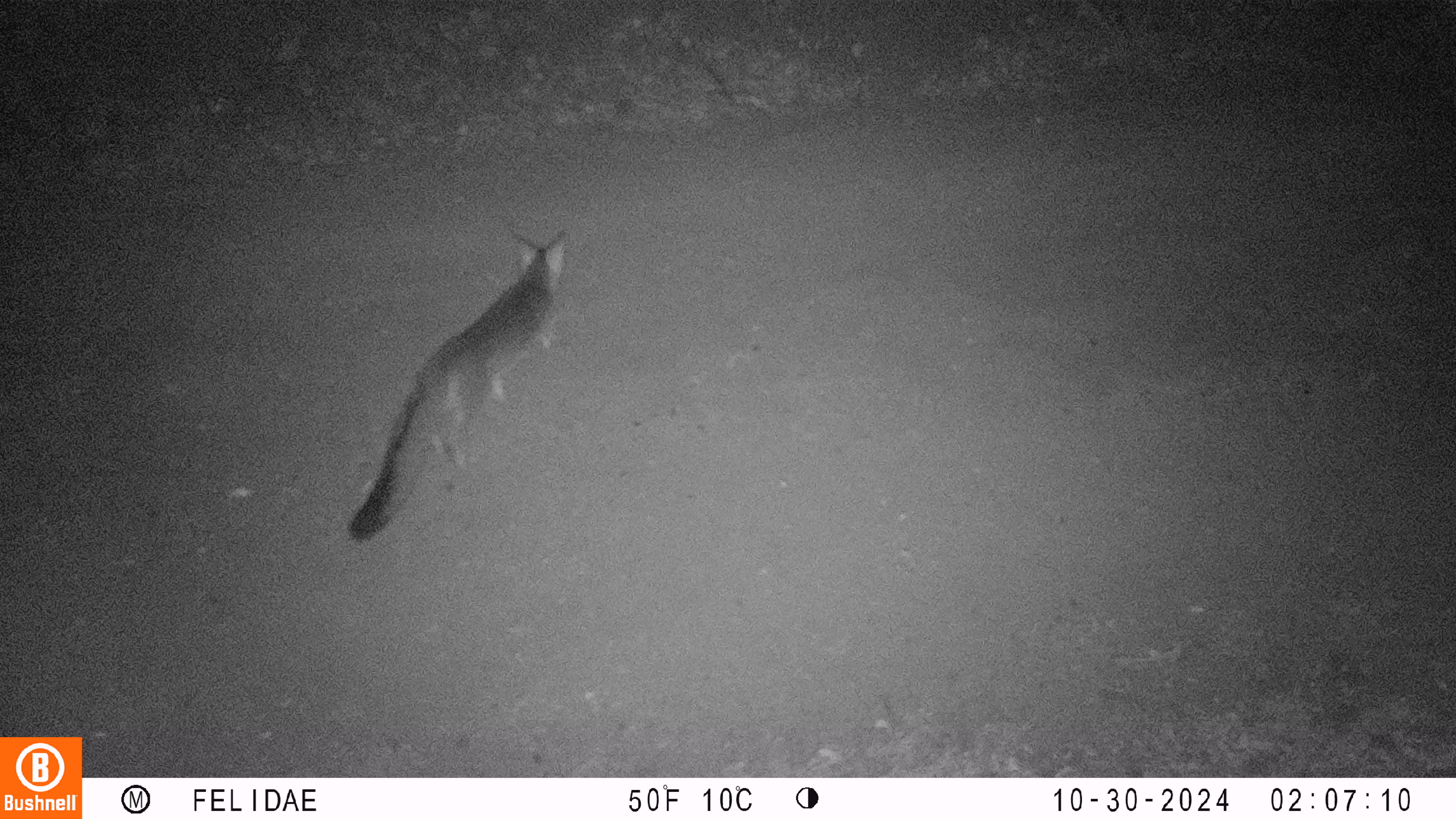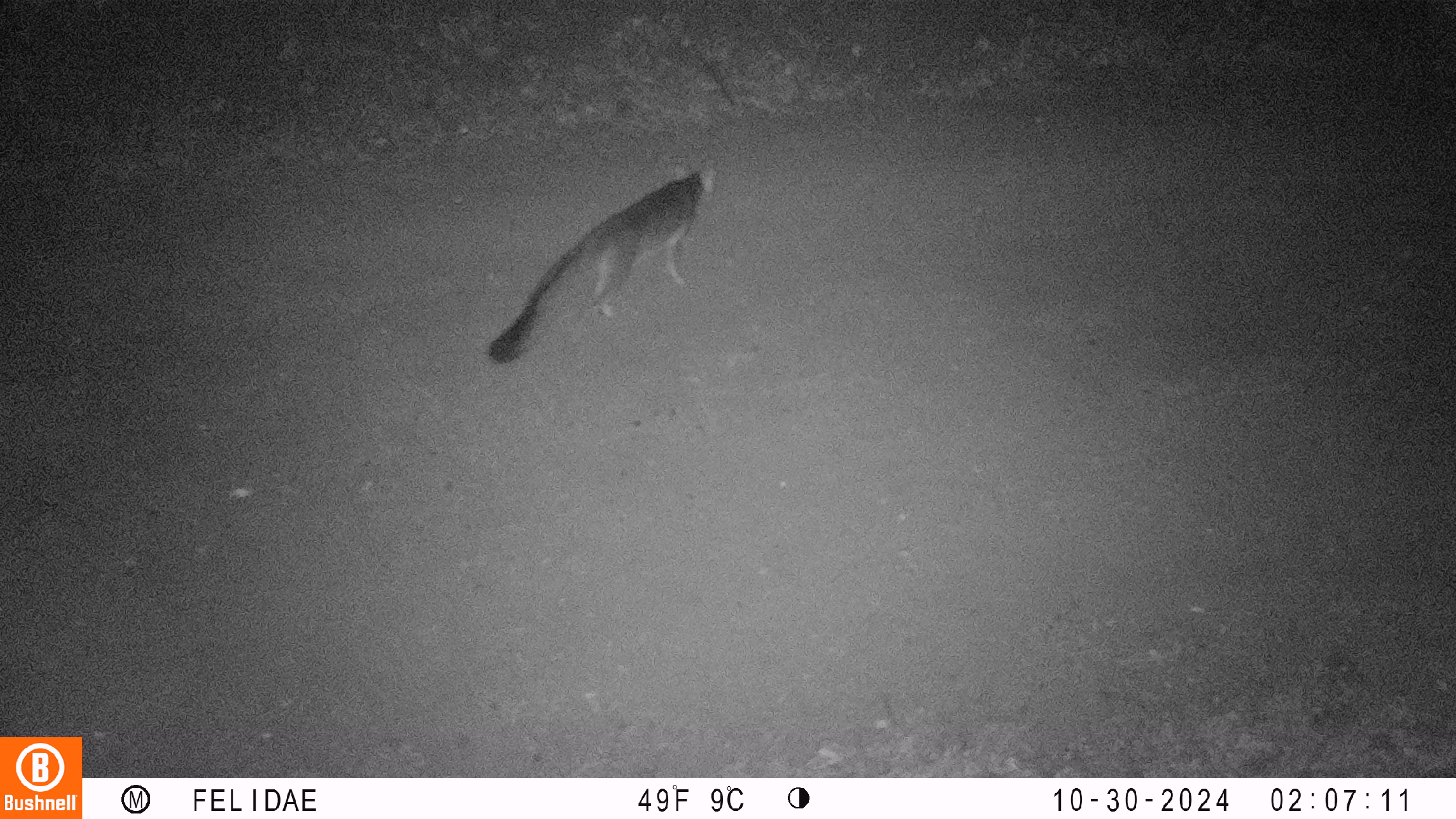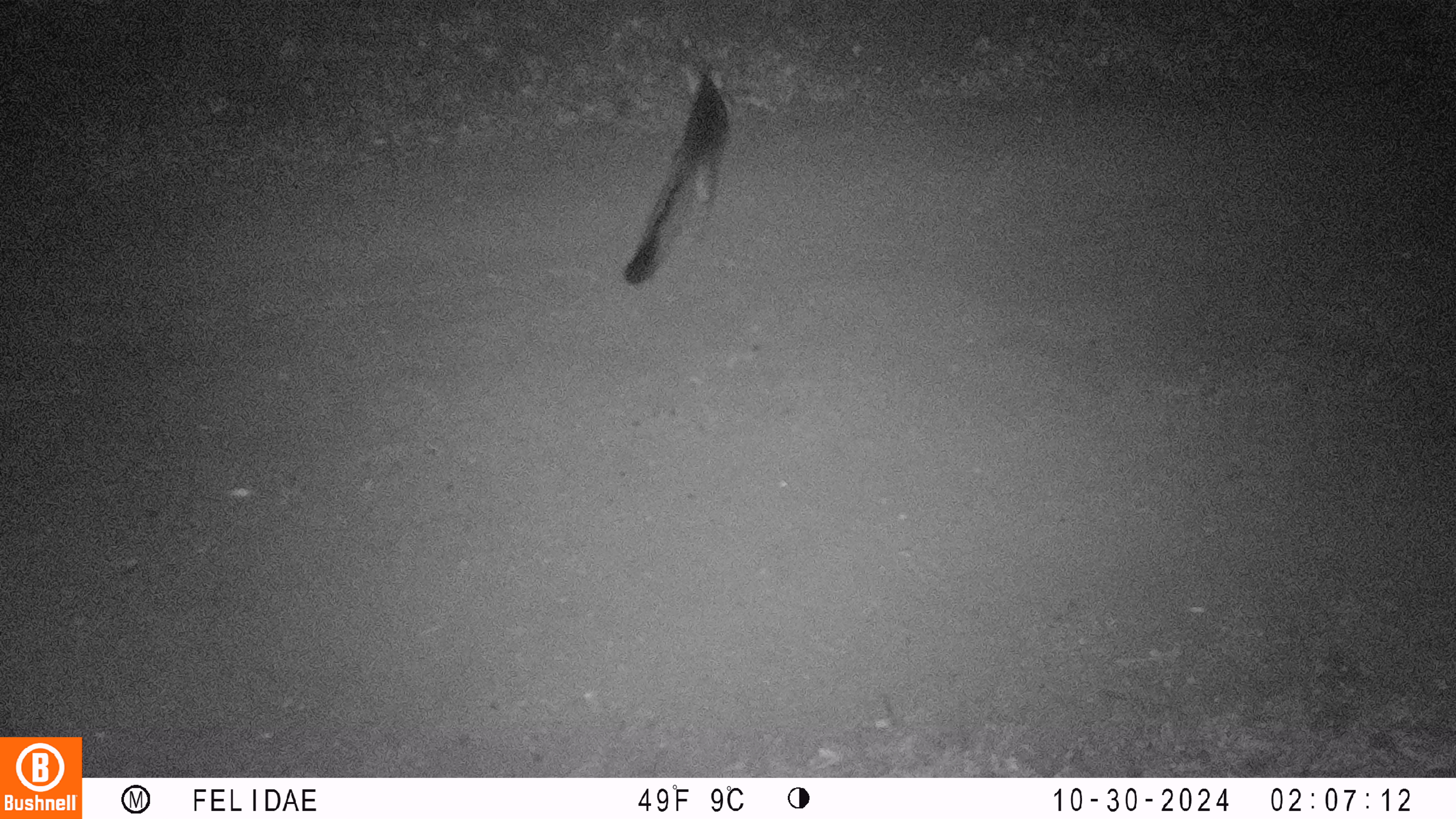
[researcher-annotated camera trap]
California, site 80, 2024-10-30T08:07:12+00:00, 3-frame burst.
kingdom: Animalia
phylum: Chordata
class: Mammalia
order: Carnivora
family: Canidae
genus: Urocyon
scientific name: Urocyon cinereoargenteus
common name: gray fox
Gray fox (Urocyon cinereoargenteus).